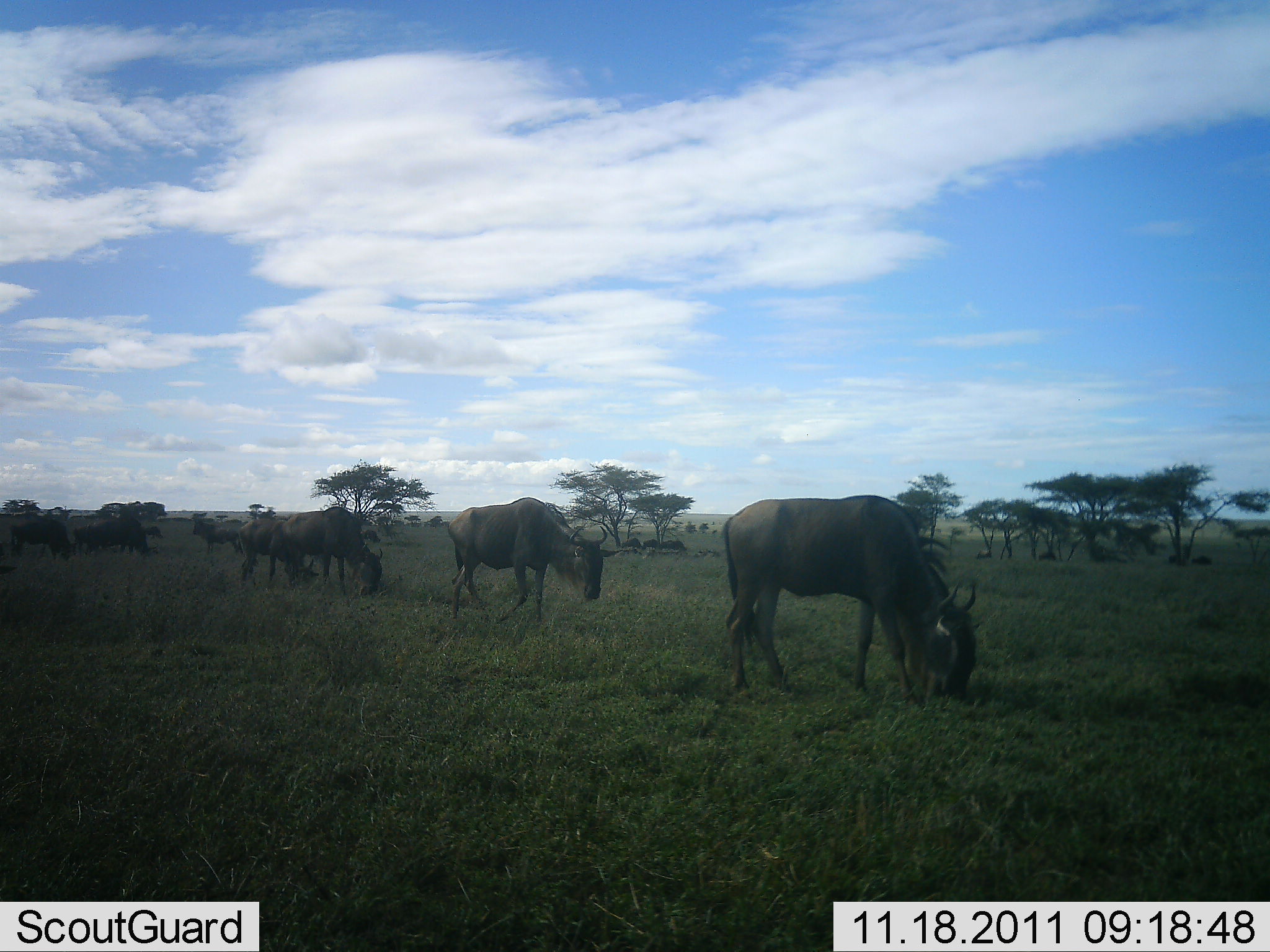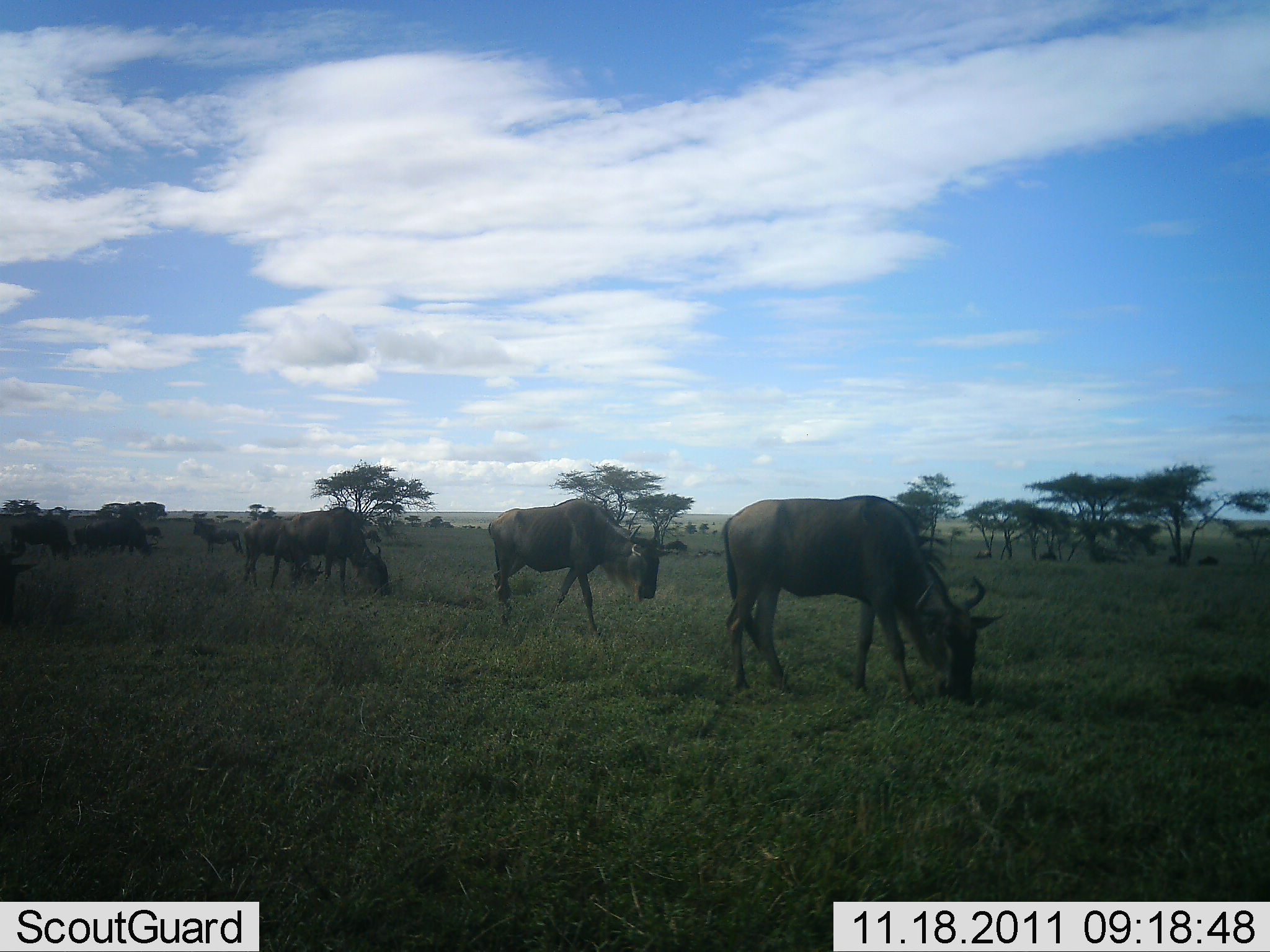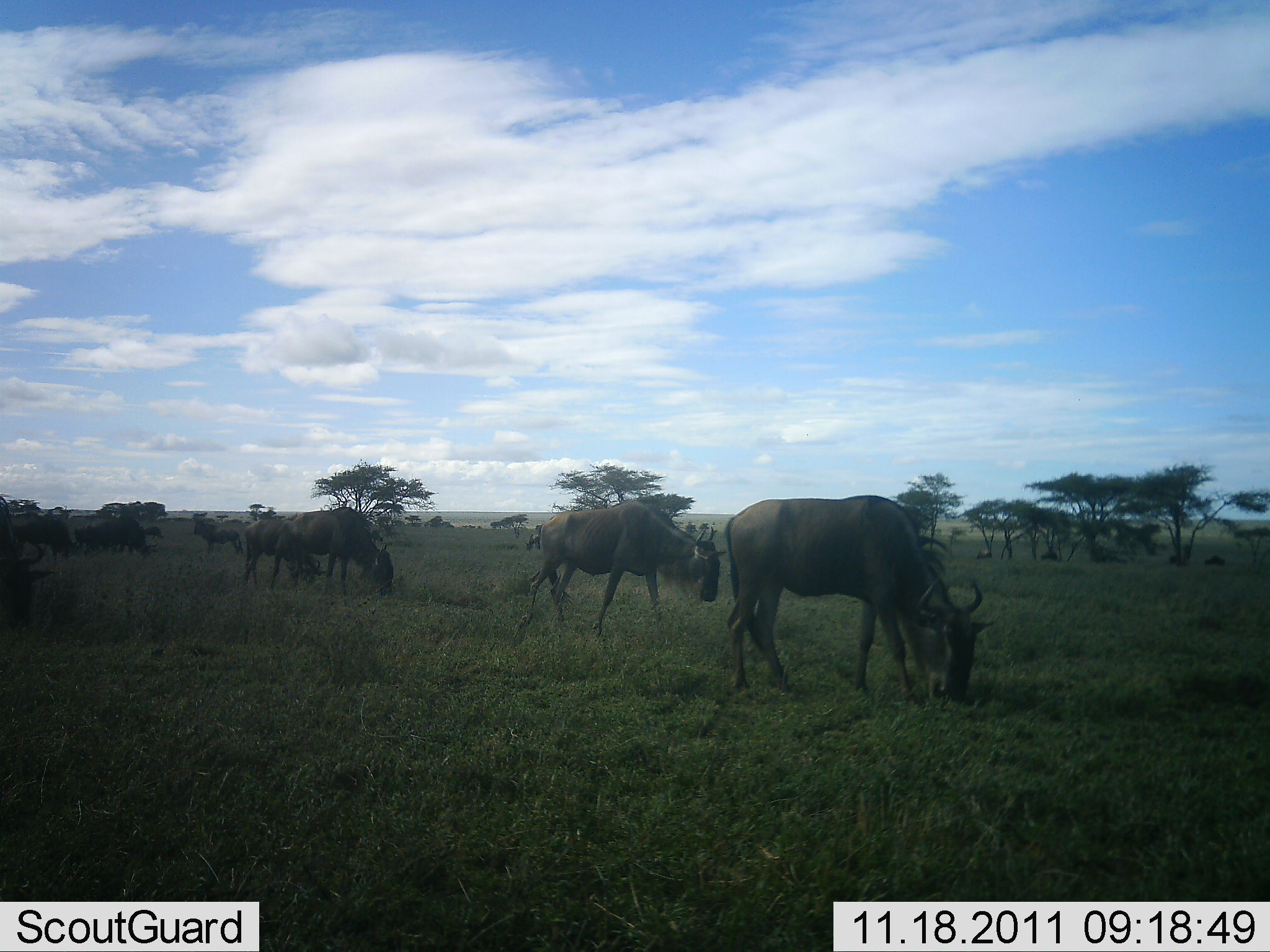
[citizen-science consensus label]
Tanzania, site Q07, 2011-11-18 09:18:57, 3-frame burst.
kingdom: Animalia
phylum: Chordata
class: Mammalia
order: Artiodactyla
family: Bovidae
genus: Connochaetes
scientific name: Connochaetes taurinus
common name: blue wildebeest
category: wildebeest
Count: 11-50.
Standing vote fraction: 75%.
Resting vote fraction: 25%.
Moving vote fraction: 50%.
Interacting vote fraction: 0%.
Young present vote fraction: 0%.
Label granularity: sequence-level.